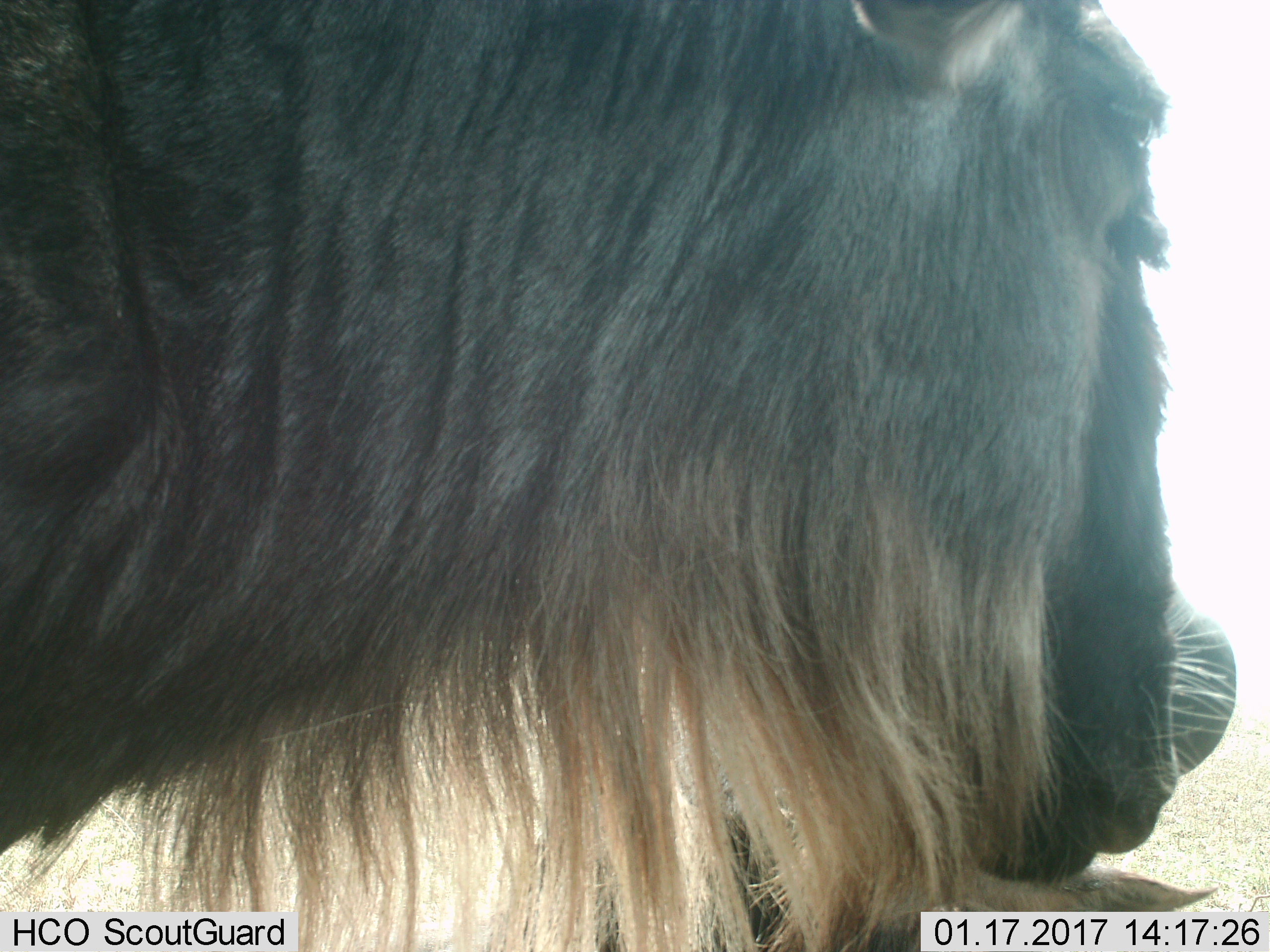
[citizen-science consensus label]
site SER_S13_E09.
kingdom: Animalia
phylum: Chordata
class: Mammalia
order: Artiodactyla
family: Bovidae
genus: Connochaetes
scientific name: Connochaetes taurinus taurinus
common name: blue wildebeest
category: wildebeestblue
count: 2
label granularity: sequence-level